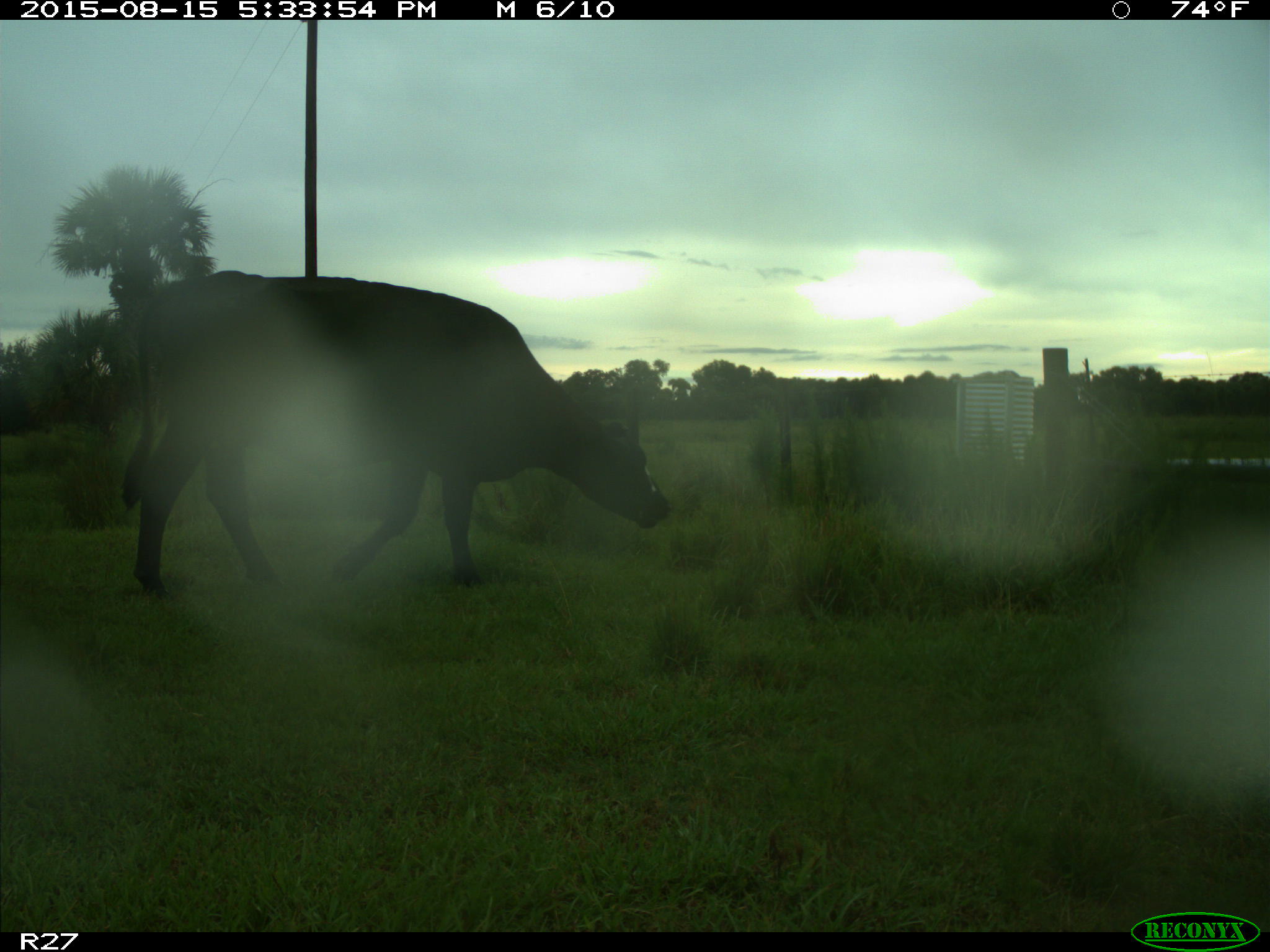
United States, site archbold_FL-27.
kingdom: Animalia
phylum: Chordata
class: Mammalia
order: Artiodactyla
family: Bovidae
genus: Bos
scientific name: Bos taurus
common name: domestic cow